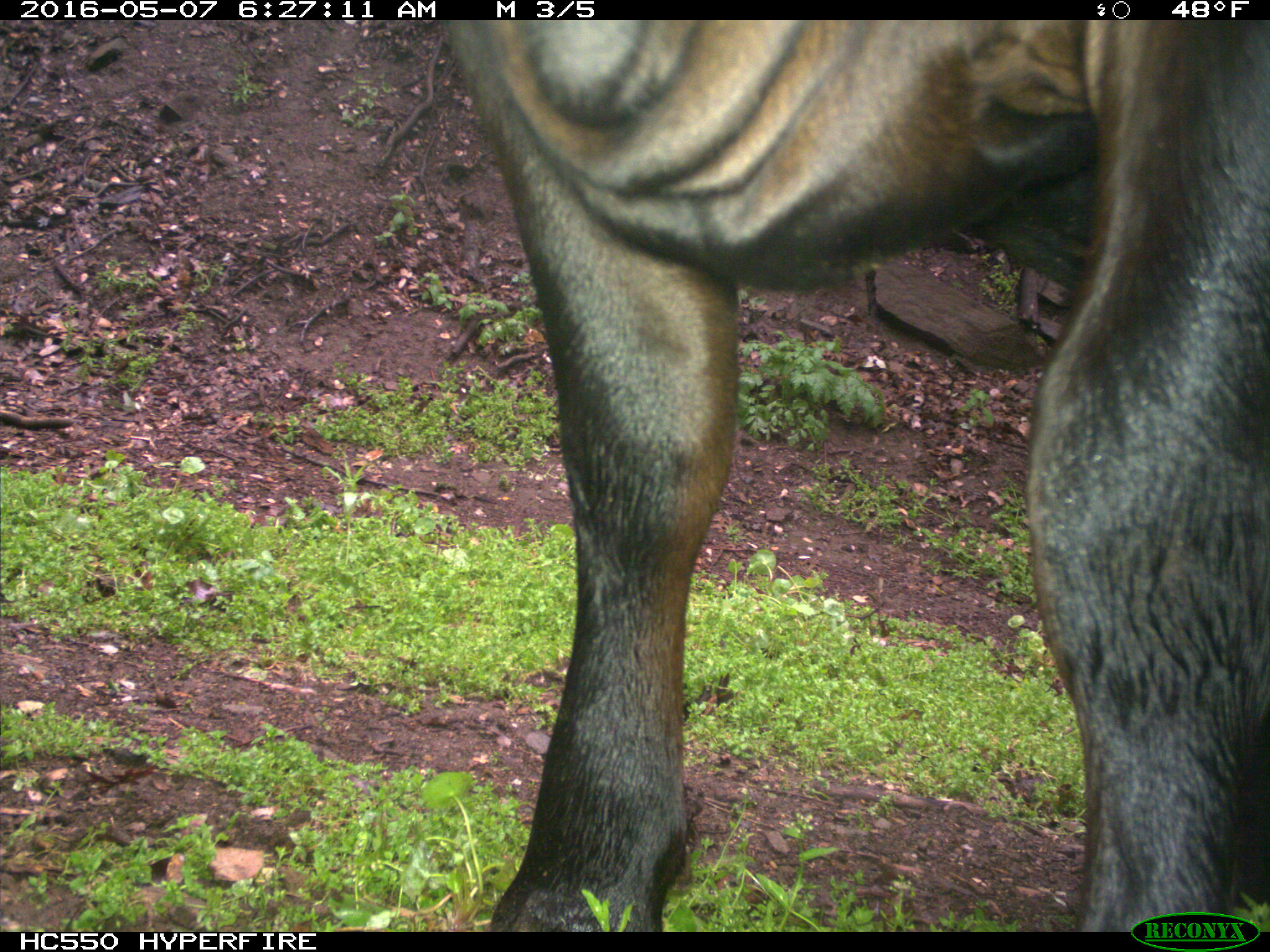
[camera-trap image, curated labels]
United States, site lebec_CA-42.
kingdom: Animalia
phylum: Chordata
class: Mammalia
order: Artiodactyla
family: Bovidae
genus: Bos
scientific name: Bos taurus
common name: domestic cow